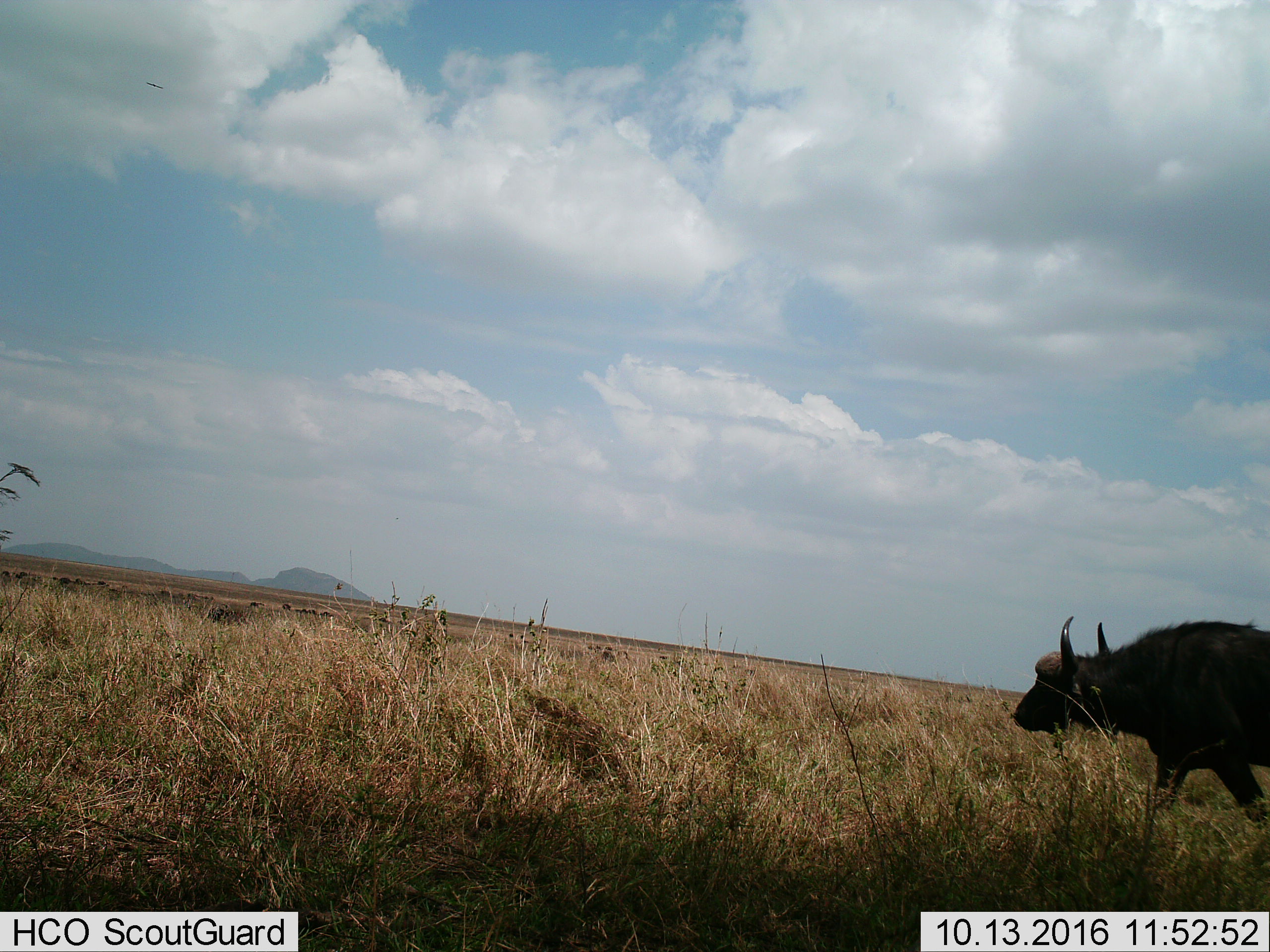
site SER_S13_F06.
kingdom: Animalia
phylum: Chordata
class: Mammalia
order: Artiodactyla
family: Bovidae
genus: Syncerus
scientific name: Syncerus caffer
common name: african buffalo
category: buffalo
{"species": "buffalo (african buffalo) (Syncerus caffer)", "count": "1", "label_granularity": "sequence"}